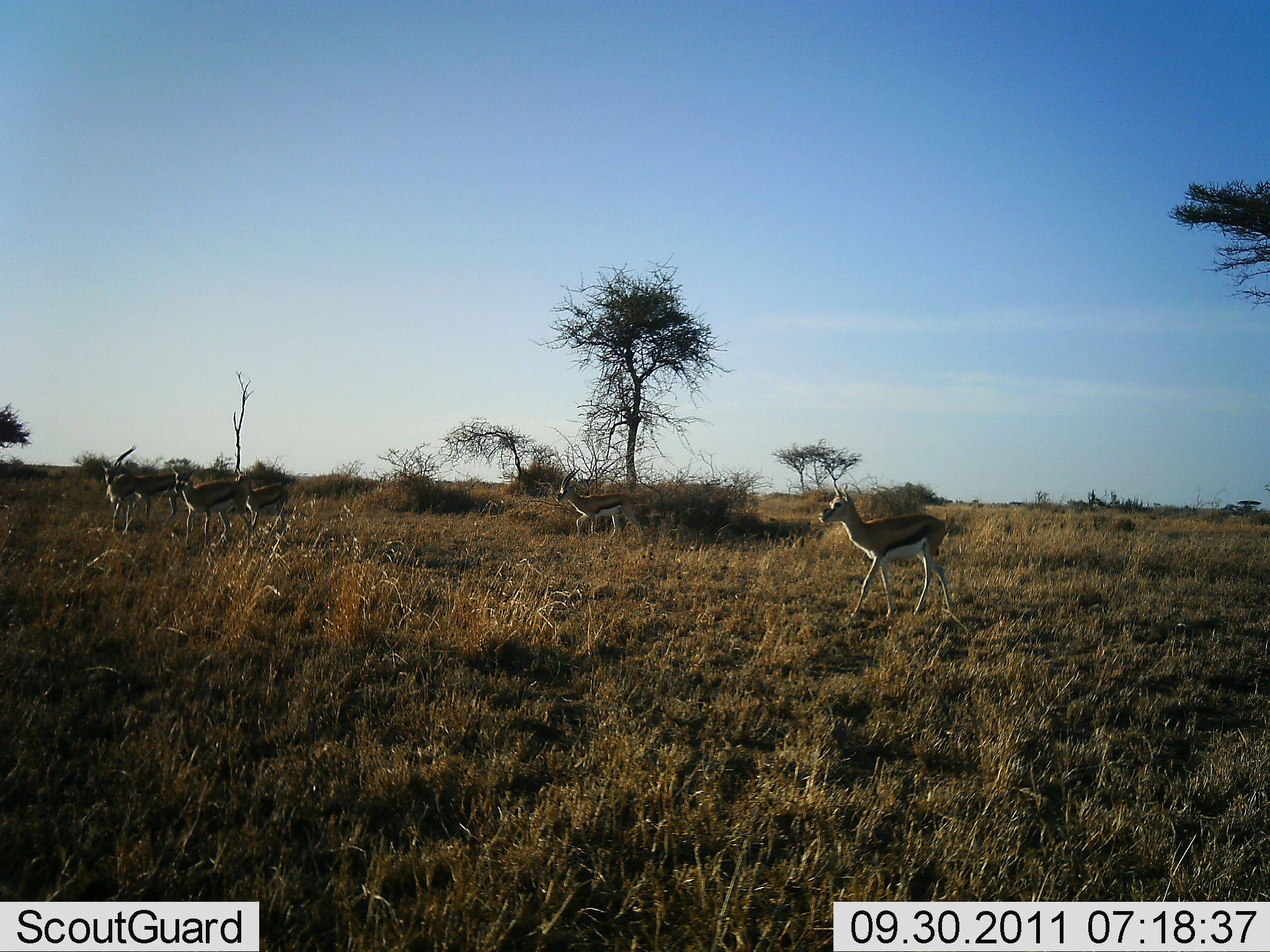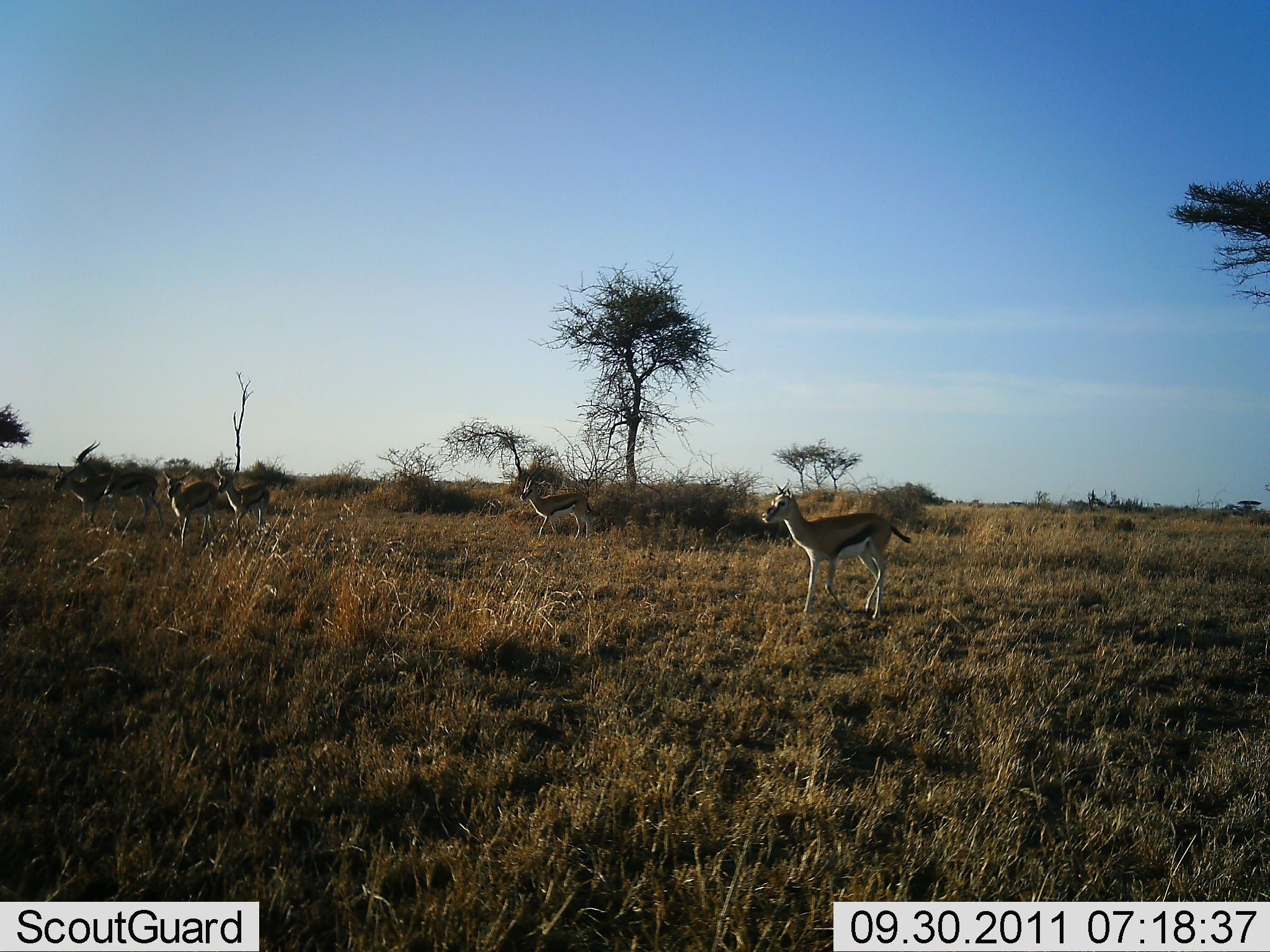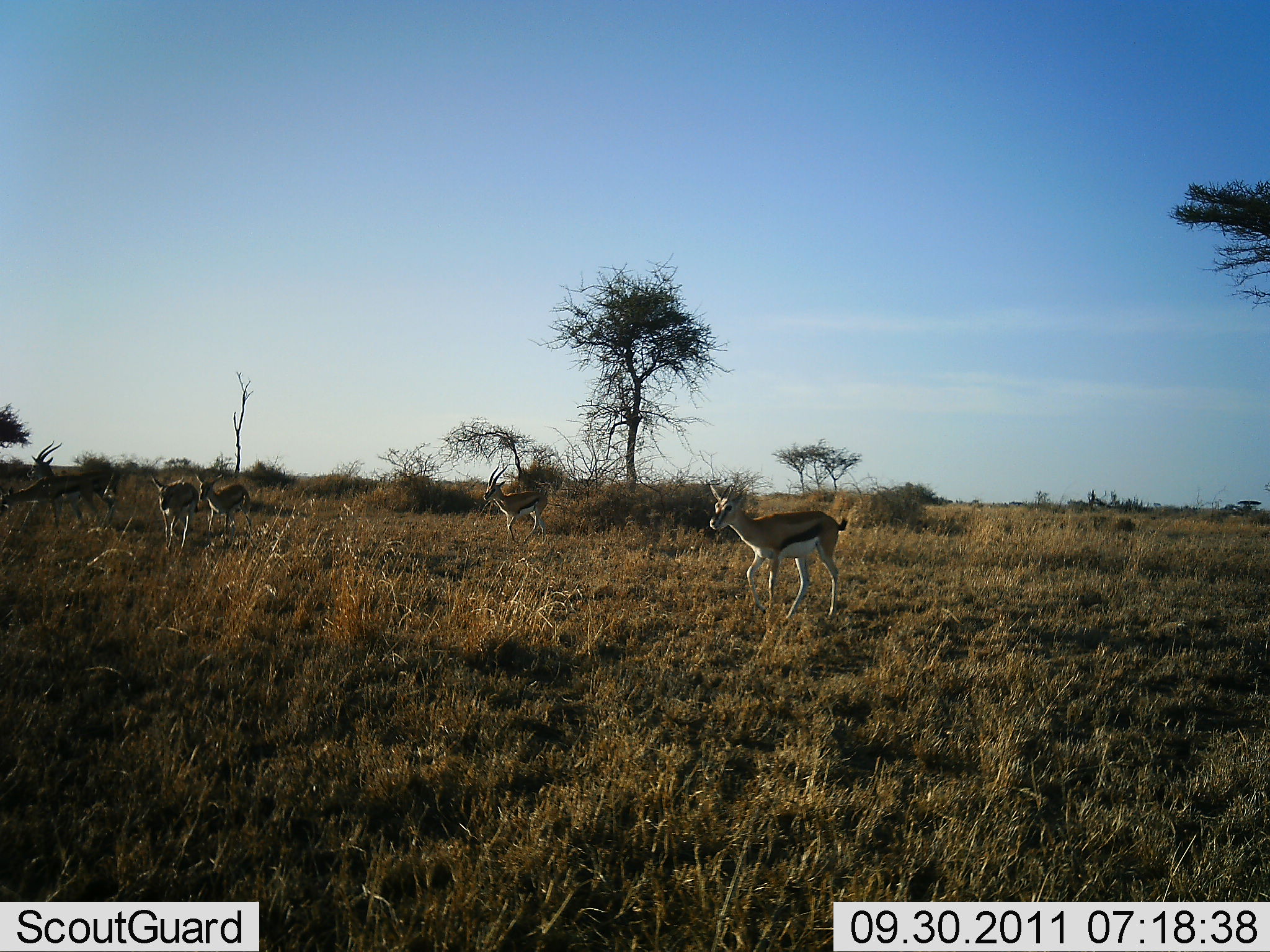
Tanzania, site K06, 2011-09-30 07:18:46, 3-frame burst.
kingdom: Animalia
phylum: Chordata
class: Mammalia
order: Artiodactyla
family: Bovidae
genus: Eudorcas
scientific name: Eudorcas thomsonii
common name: thomson's gazelle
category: gazellethomsons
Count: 6.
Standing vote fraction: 12%.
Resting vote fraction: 0%.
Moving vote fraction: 94%.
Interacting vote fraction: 0%.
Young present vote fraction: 0%.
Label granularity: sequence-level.